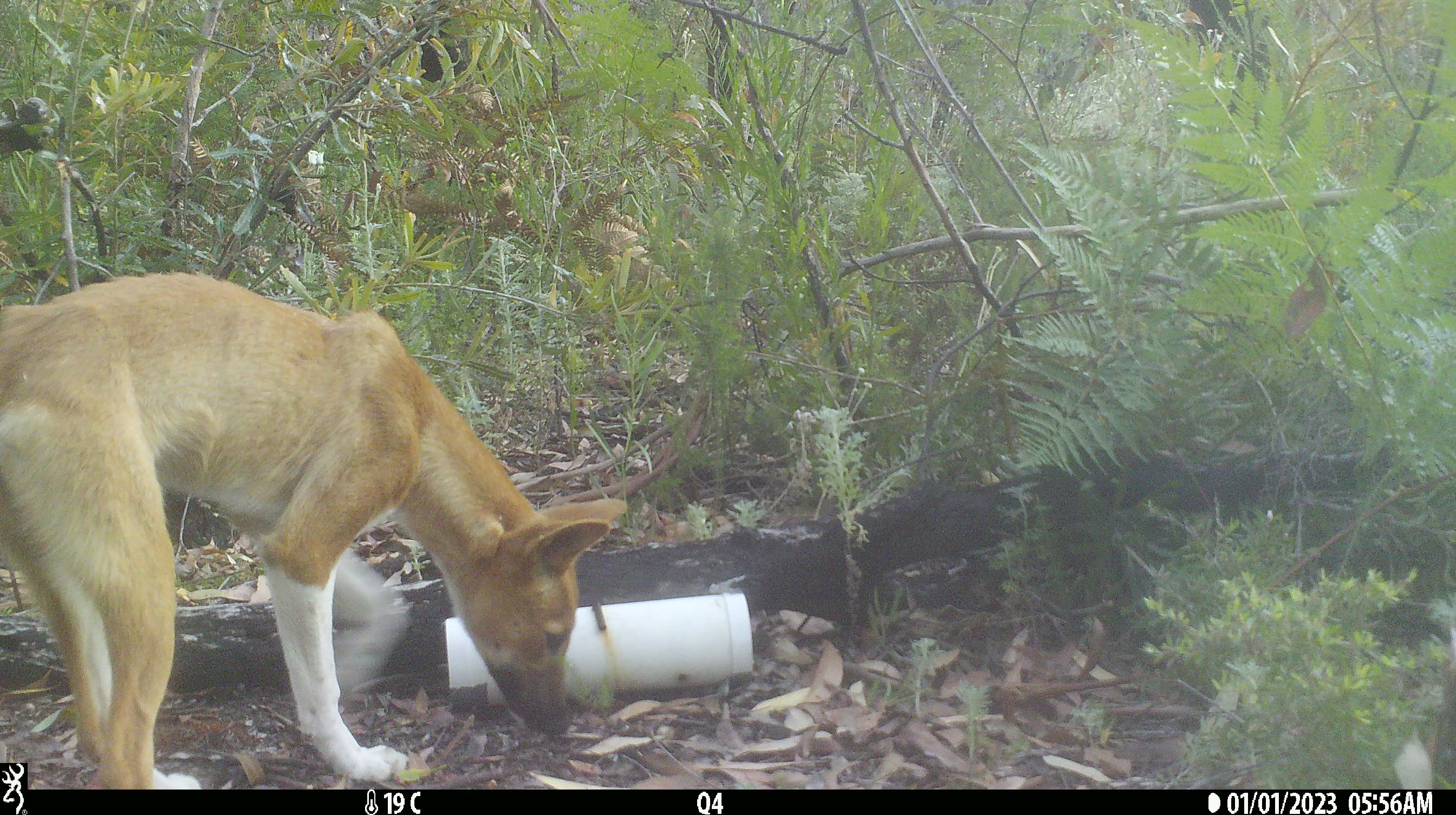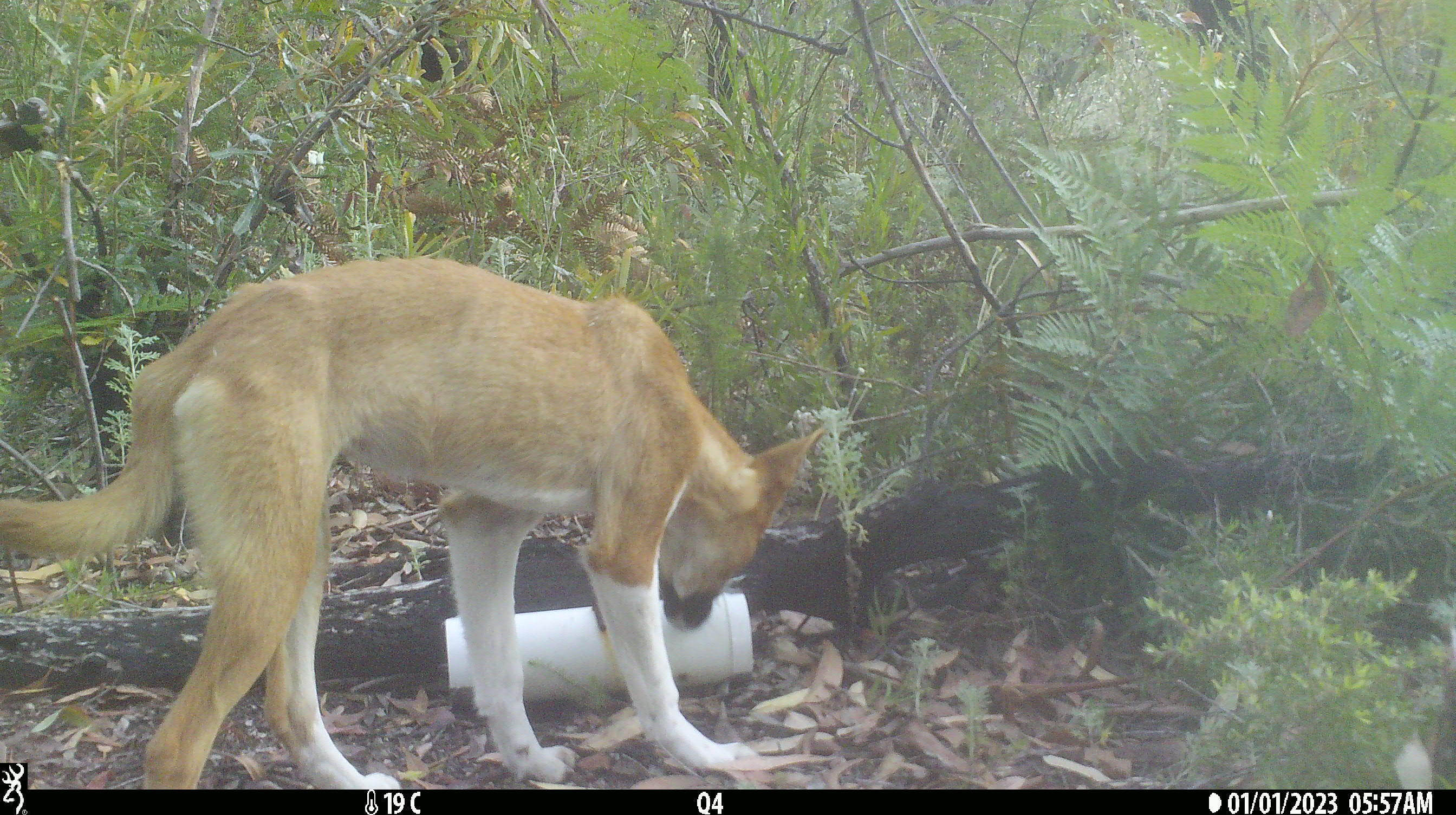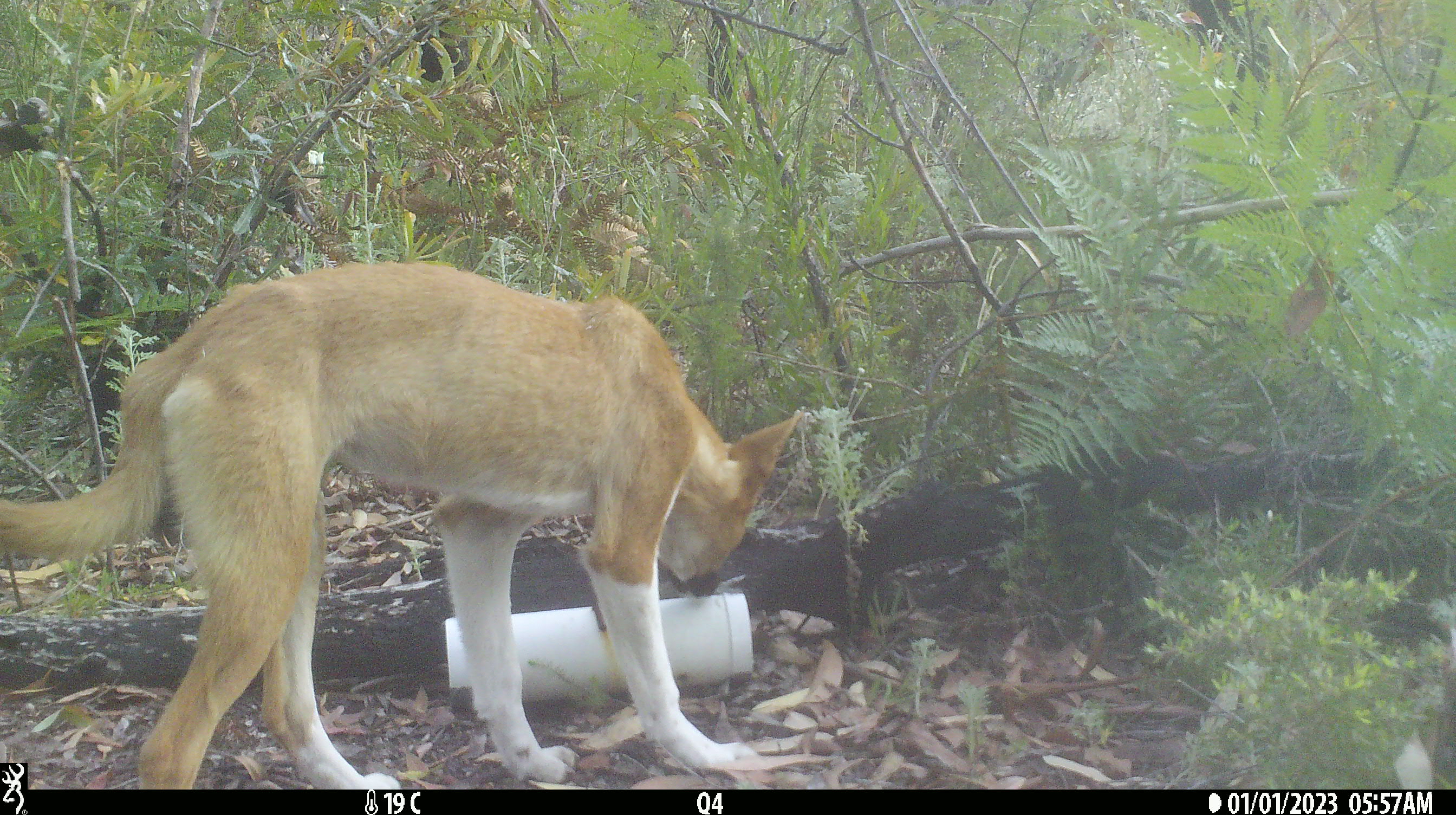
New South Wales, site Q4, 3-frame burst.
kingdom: Animalia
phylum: Chordata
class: Mammalia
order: Carnivora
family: Canidae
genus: Canis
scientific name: Canis familiaris dingo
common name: dingo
Dingo (Canis familiaris dingo).